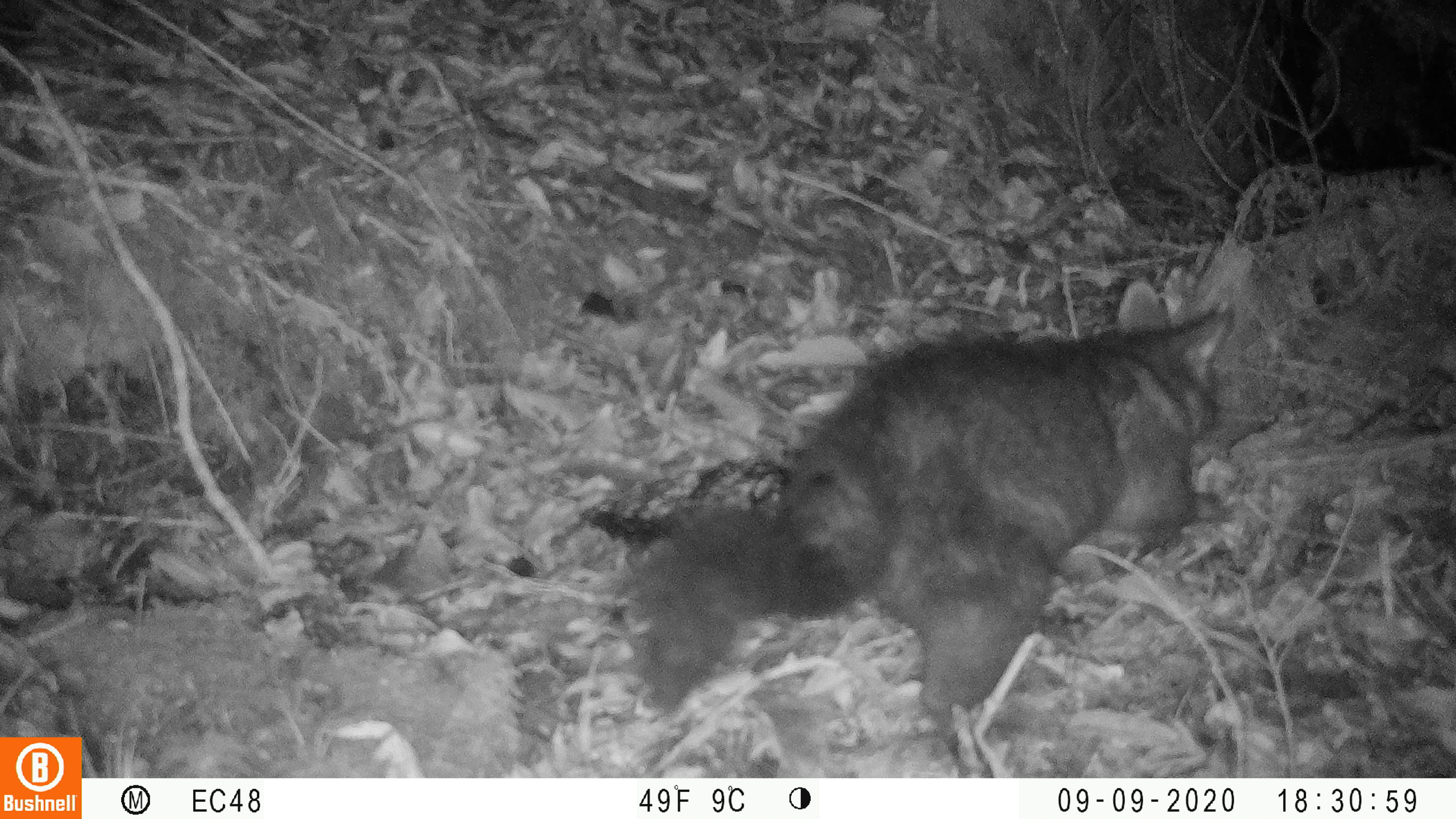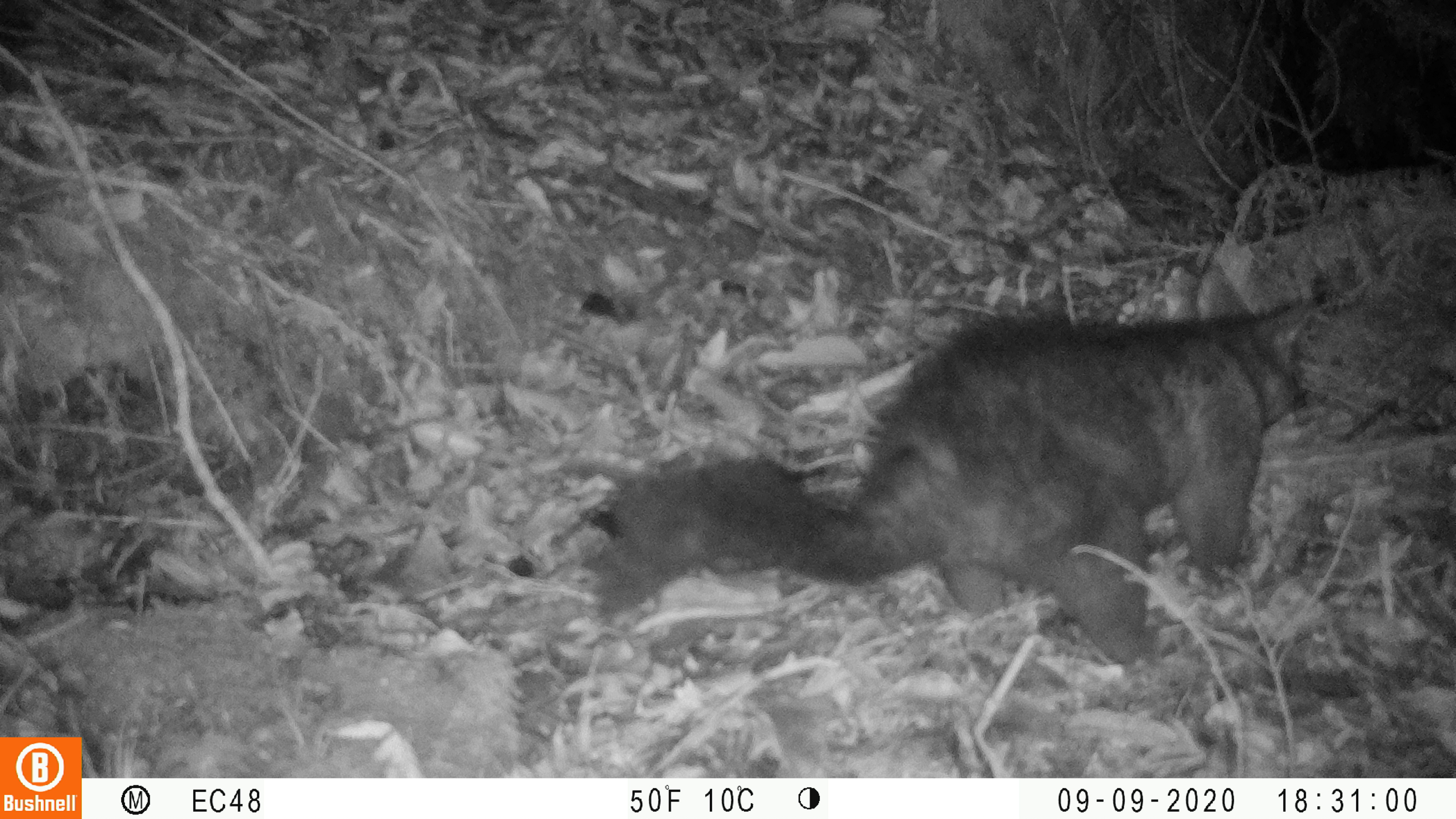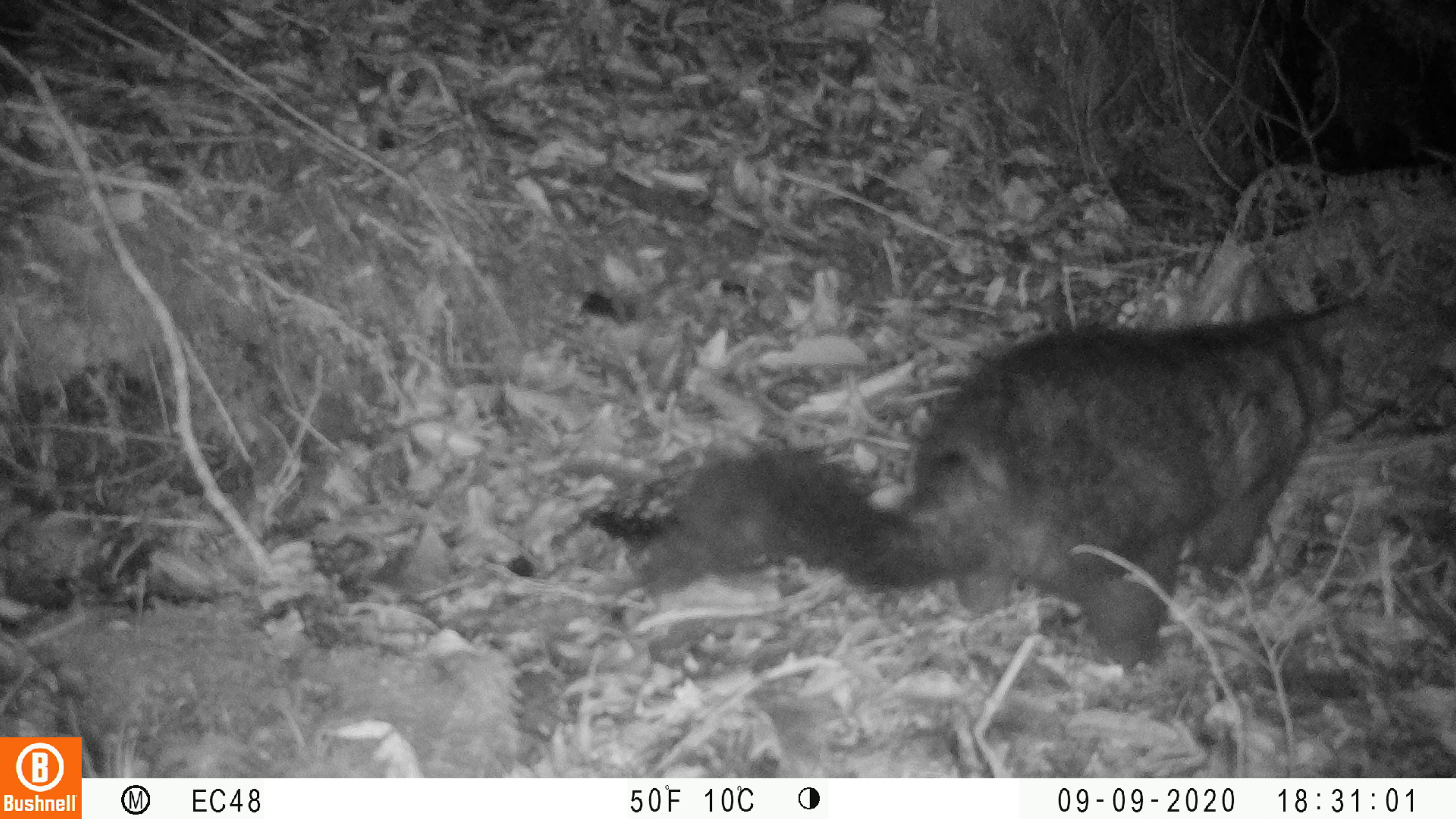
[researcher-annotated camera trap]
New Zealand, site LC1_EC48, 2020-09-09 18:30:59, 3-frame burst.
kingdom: Animalia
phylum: Chordata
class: Mammalia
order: Diprotodontia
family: Phalangeridae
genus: Trichosurus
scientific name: Trichosurus vulpecula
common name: common brushtail possum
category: possum